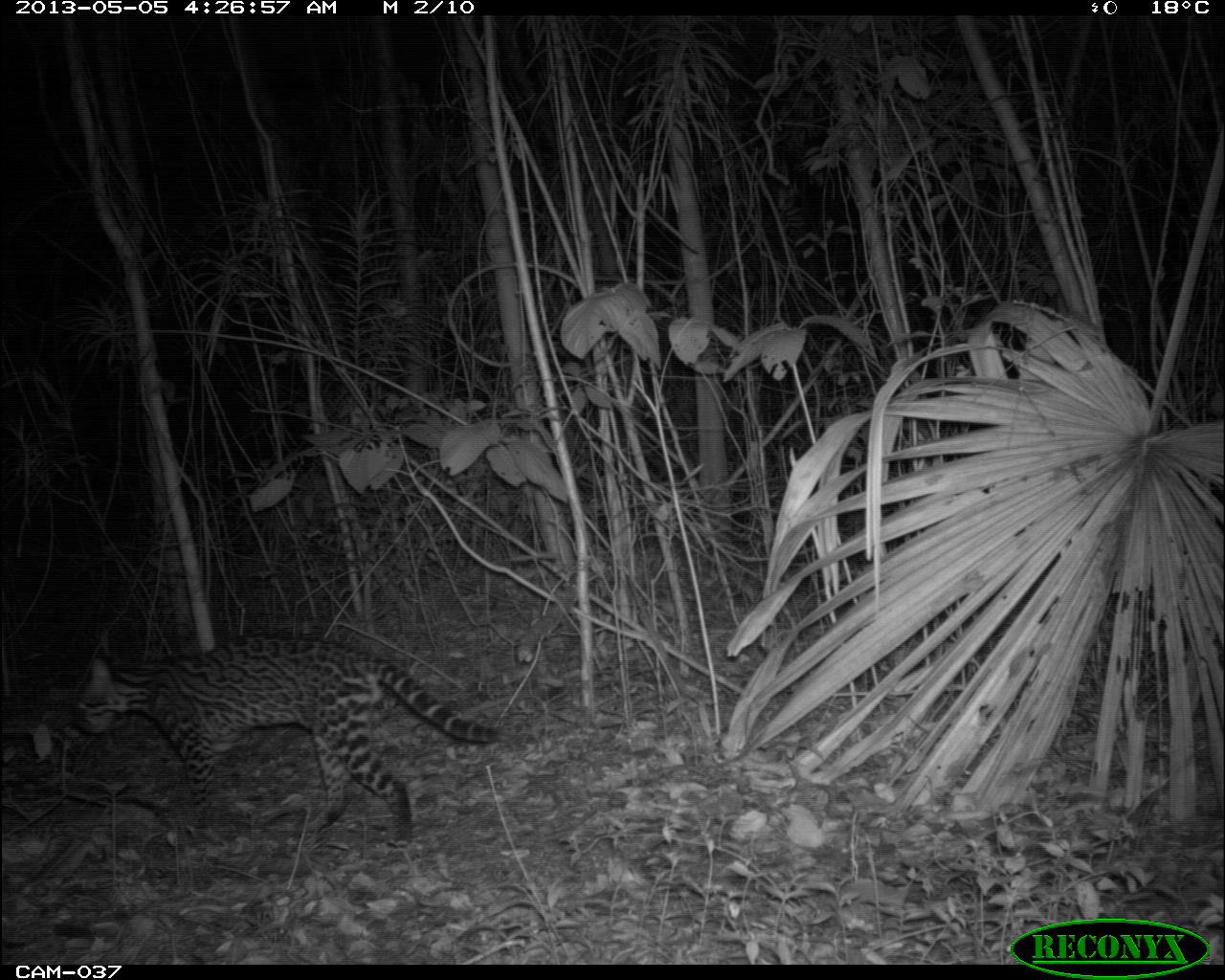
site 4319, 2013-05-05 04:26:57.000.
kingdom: Animalia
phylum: Chordata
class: Mammalia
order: Carnivora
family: Felidae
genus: Leopardus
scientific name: Leopardus pardalis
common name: ocelot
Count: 1.